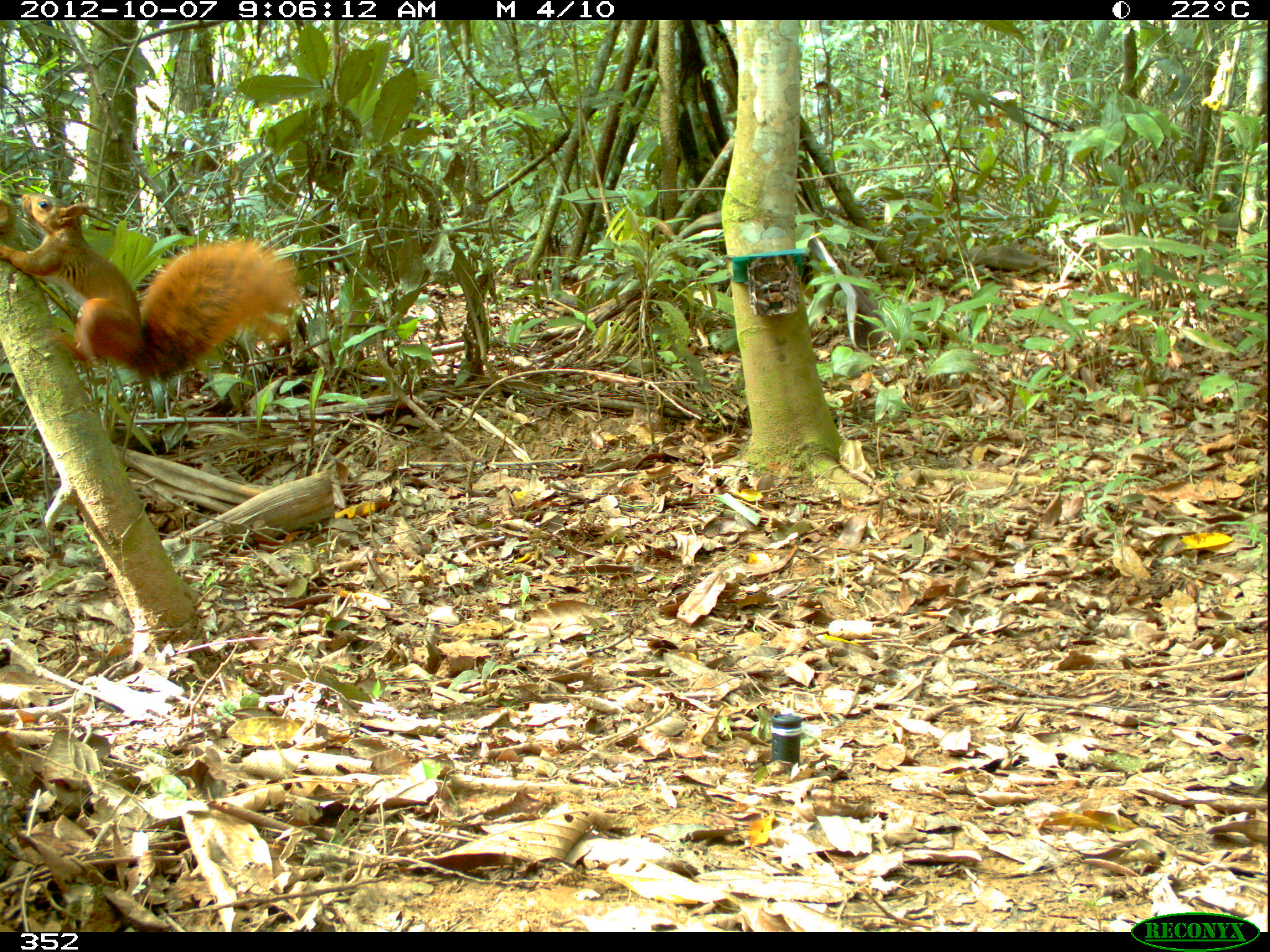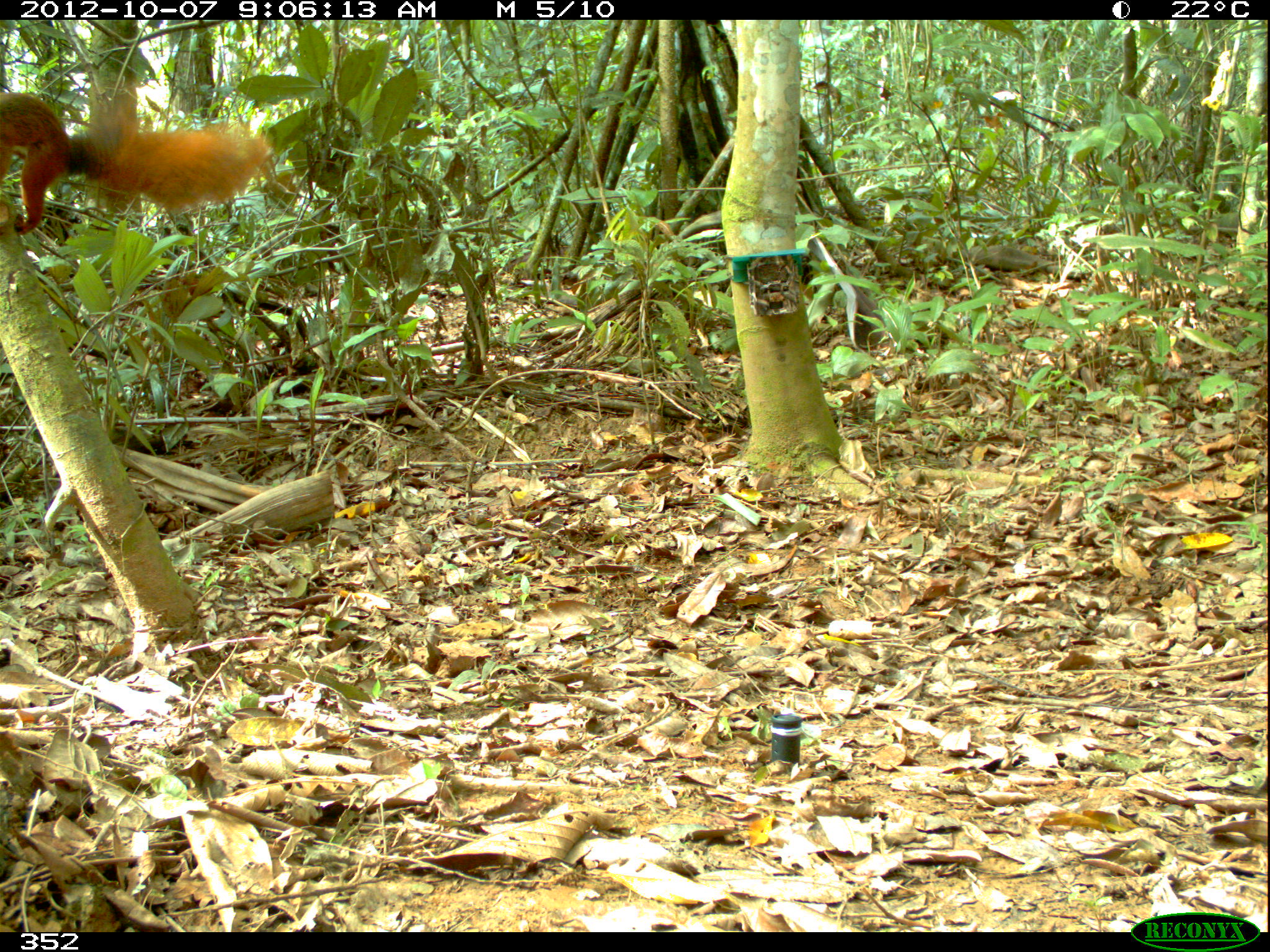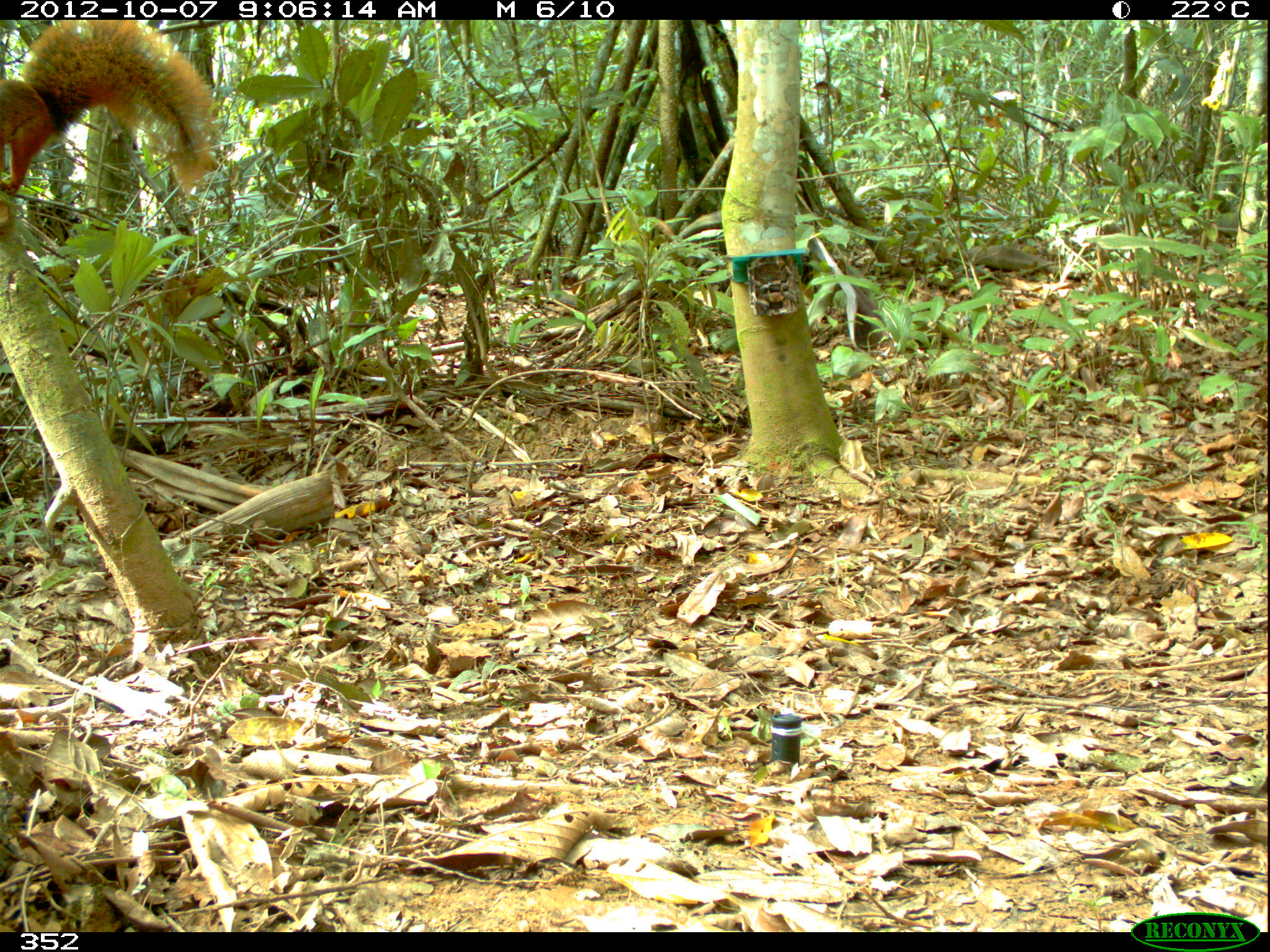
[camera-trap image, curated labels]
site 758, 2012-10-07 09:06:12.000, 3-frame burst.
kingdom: Animalia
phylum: Chordata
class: Mammalia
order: Rodentia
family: Sciuridae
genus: Sciurus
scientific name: Sciurus spadiceus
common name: southern amazon red squirrel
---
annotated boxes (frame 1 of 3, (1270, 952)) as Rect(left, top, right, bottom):
sciurus spadiceus: Rect(0, 192, 304, 381)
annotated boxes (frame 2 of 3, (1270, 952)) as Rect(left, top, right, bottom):
sciurus spadiceus: Rect(0, 90, 275, 235)